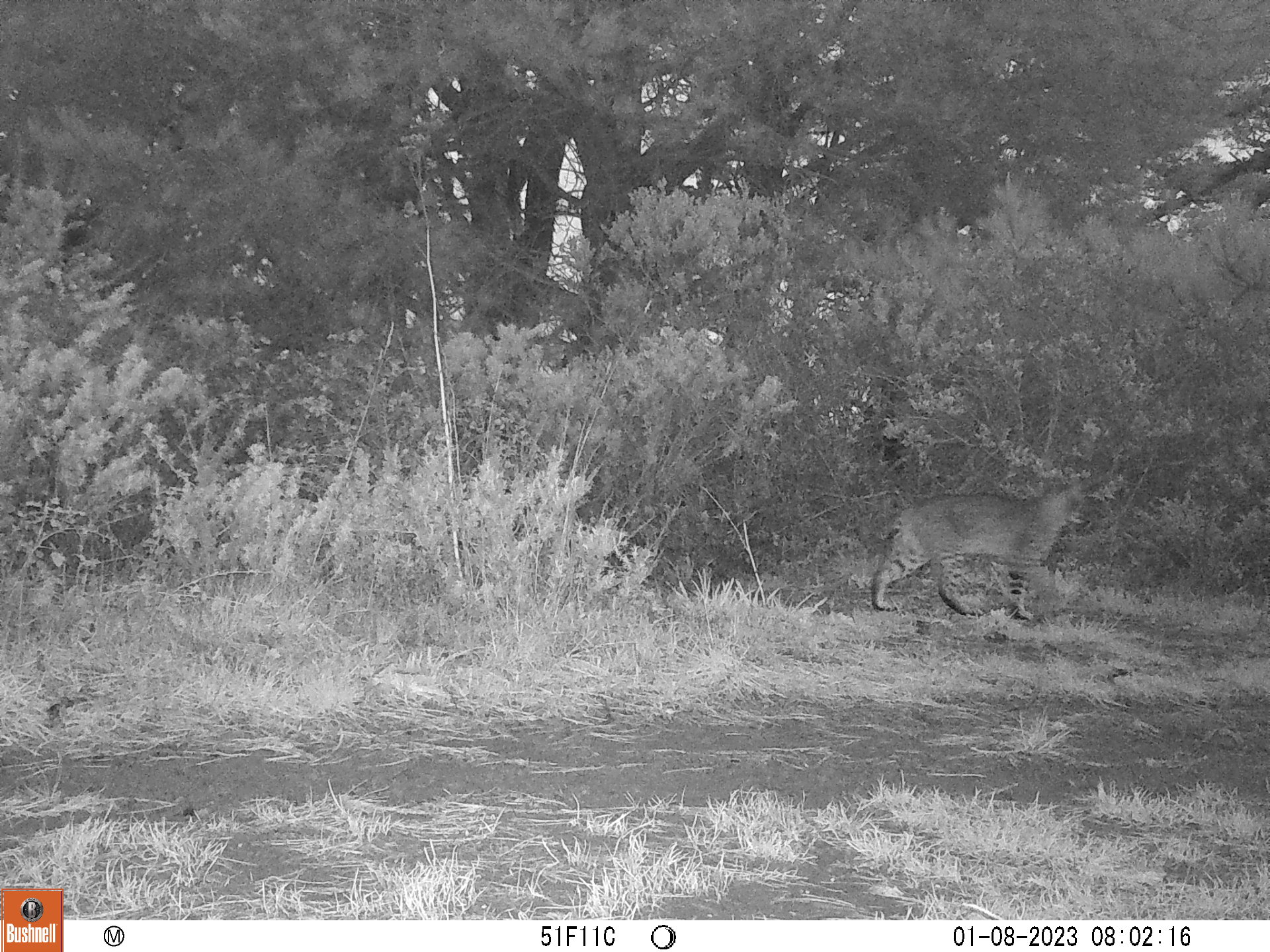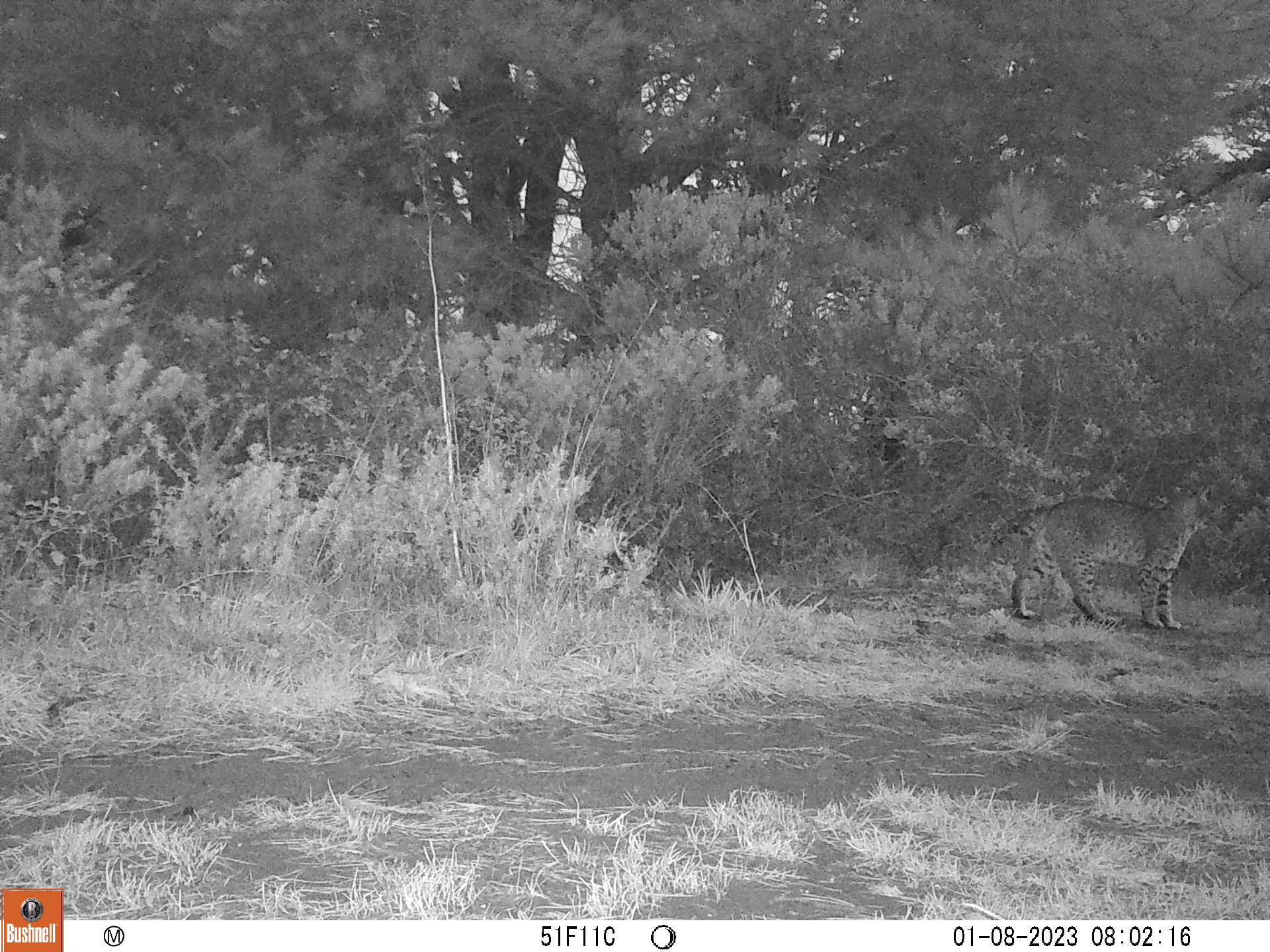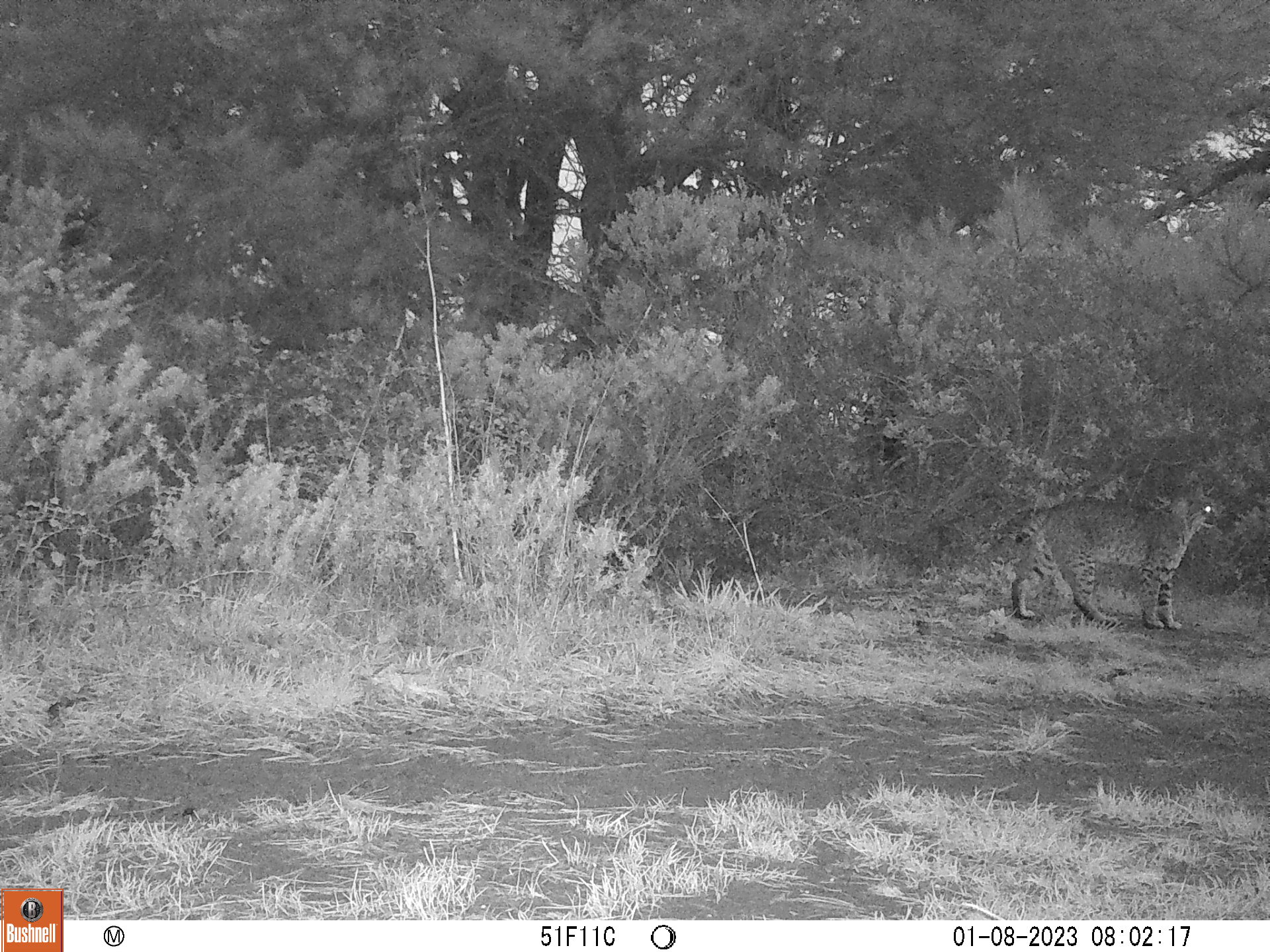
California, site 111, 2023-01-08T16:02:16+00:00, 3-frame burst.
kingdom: Animalia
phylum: Chordata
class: Mammalia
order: Carnivora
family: Felidae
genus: Lynx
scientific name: Lynx rufus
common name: bobcat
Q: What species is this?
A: Bobcat (Lynx rufus).